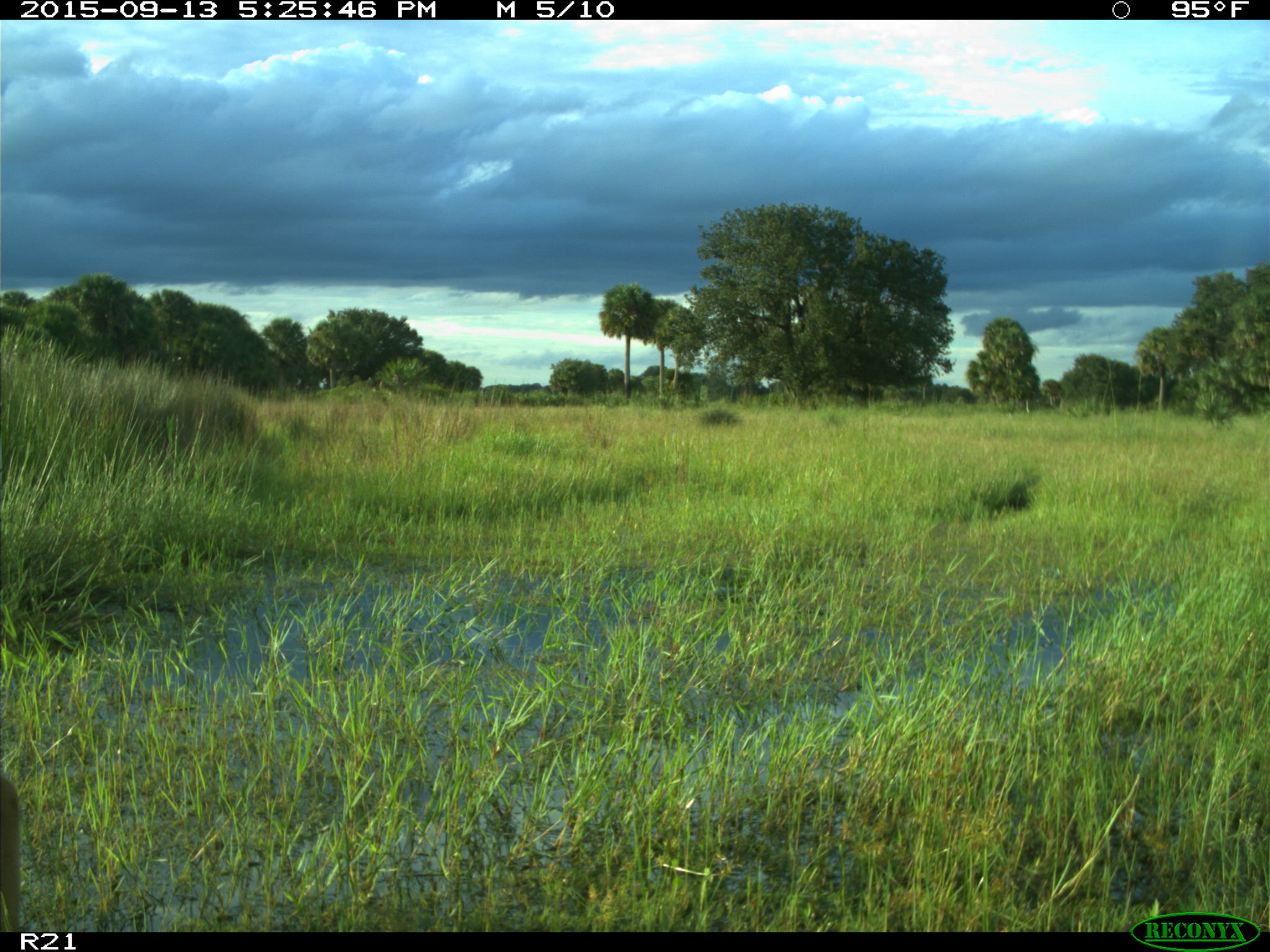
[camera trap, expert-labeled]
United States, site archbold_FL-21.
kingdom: Animalia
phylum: Chordata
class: Mammalia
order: Artiodactyla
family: Cervidae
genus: Odocoileus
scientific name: Odocoileus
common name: deer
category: unidentified deer